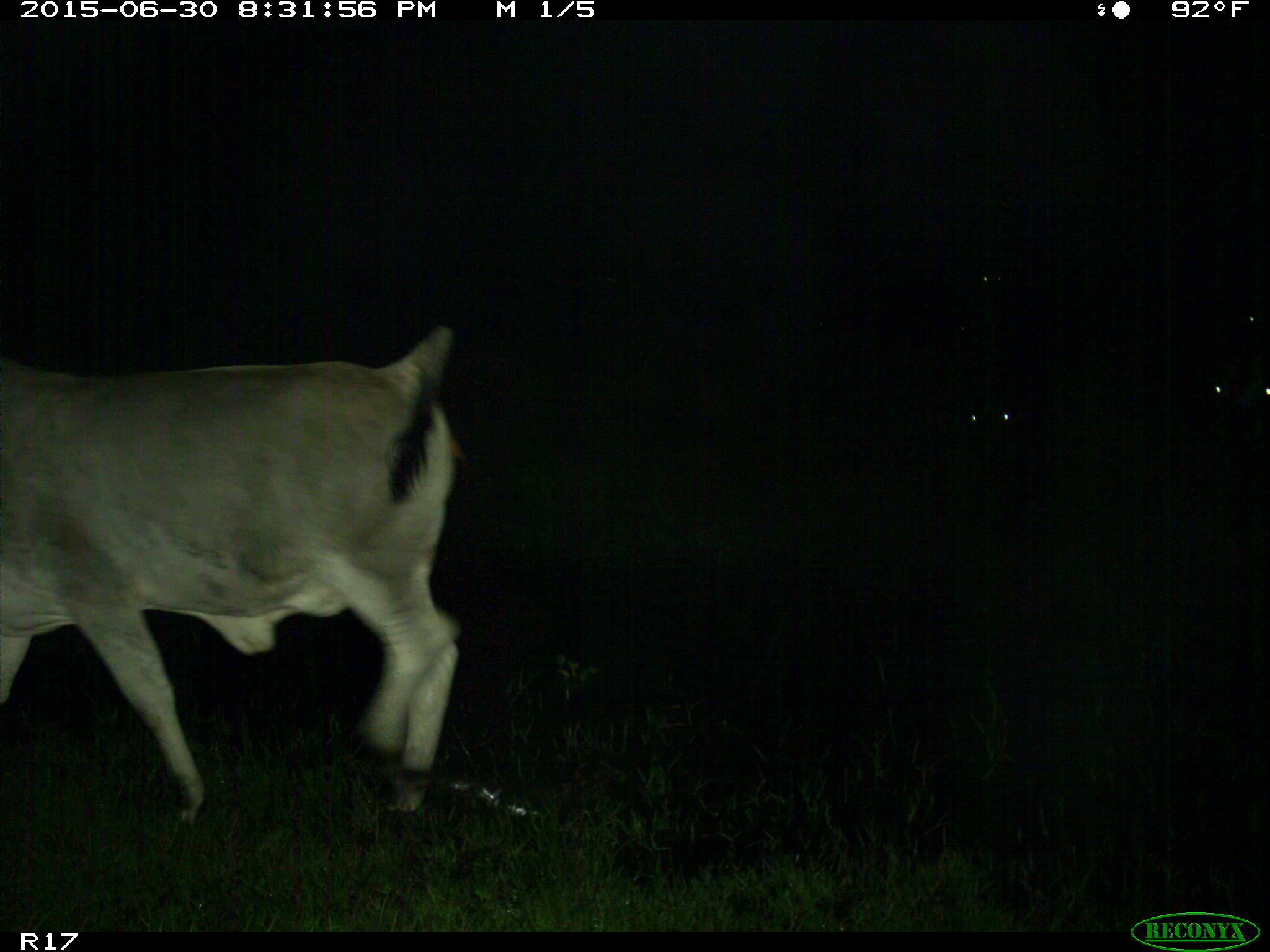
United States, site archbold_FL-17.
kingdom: Animalia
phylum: Chordata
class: Mammalia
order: Artiodactyla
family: Bovidae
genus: Bos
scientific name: Bos taurus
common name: domestic cow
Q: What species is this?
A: Bos taurus (domestic cow).